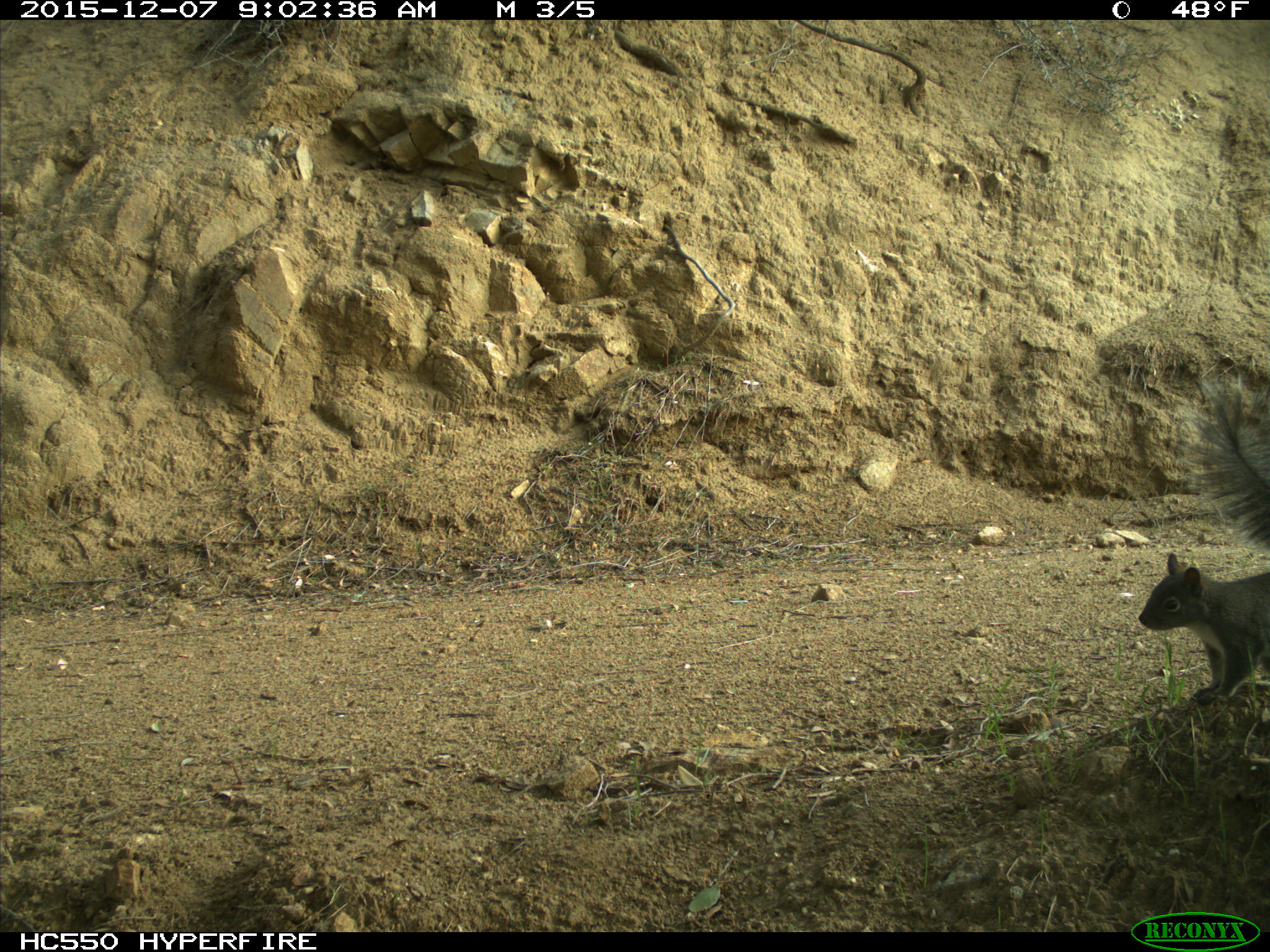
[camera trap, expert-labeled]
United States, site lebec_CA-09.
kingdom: Animalia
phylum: Chordata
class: Mammalia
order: Rodentia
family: Sciuridae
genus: Sciurus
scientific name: Sciurus carolinensis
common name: eastern gray squirrel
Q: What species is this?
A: Sciurus carolinensis (eastern gray squirrel).